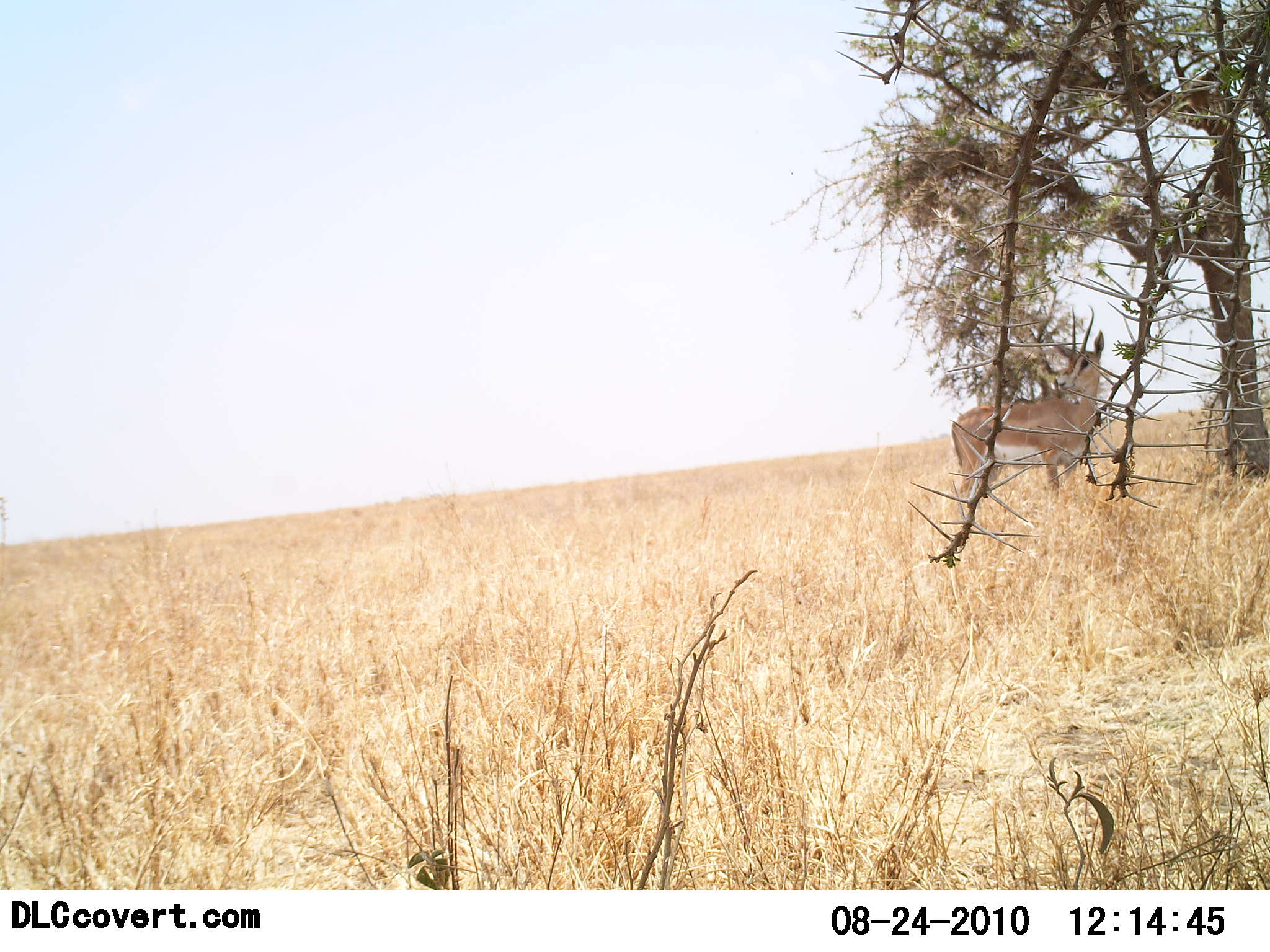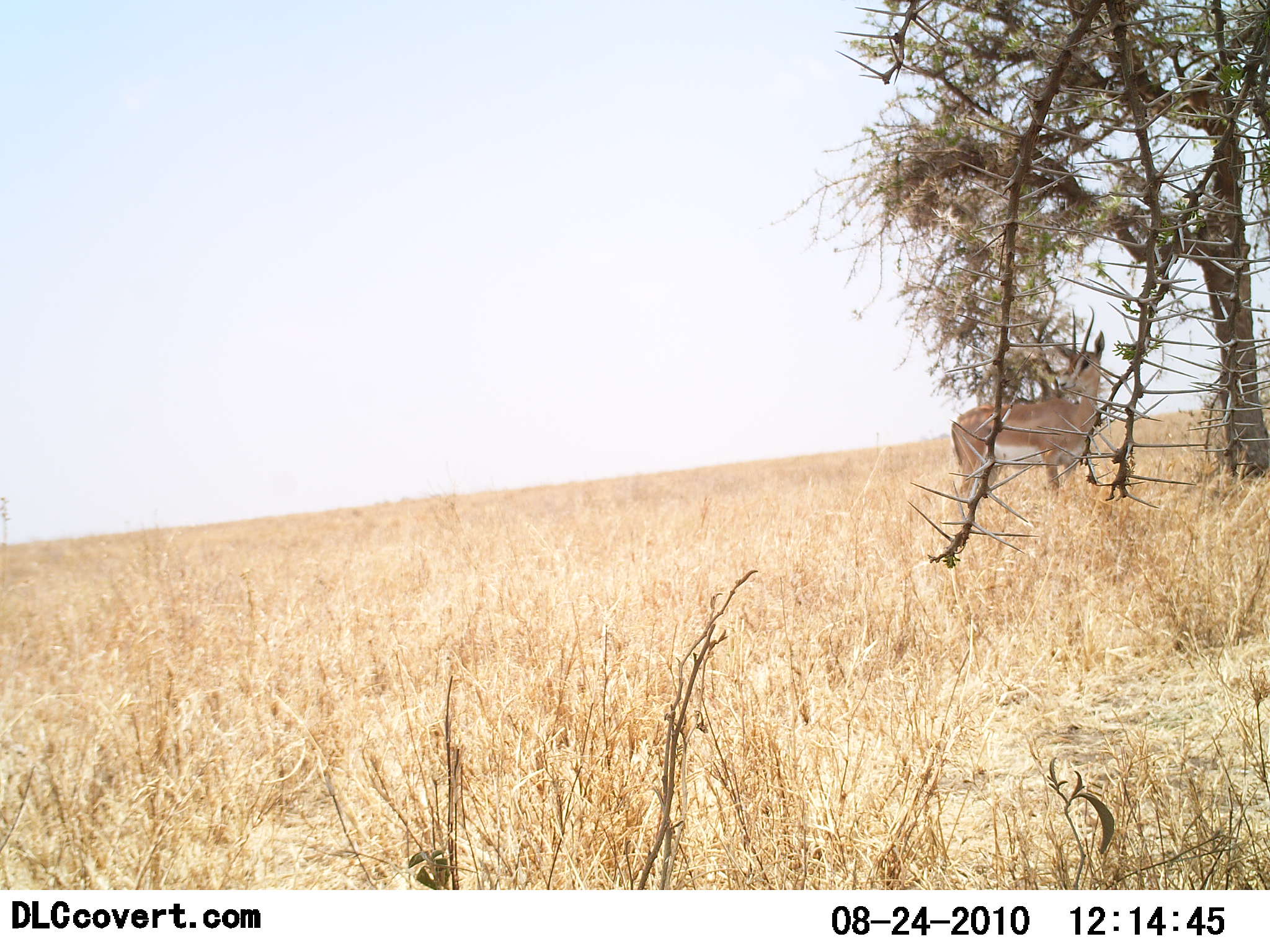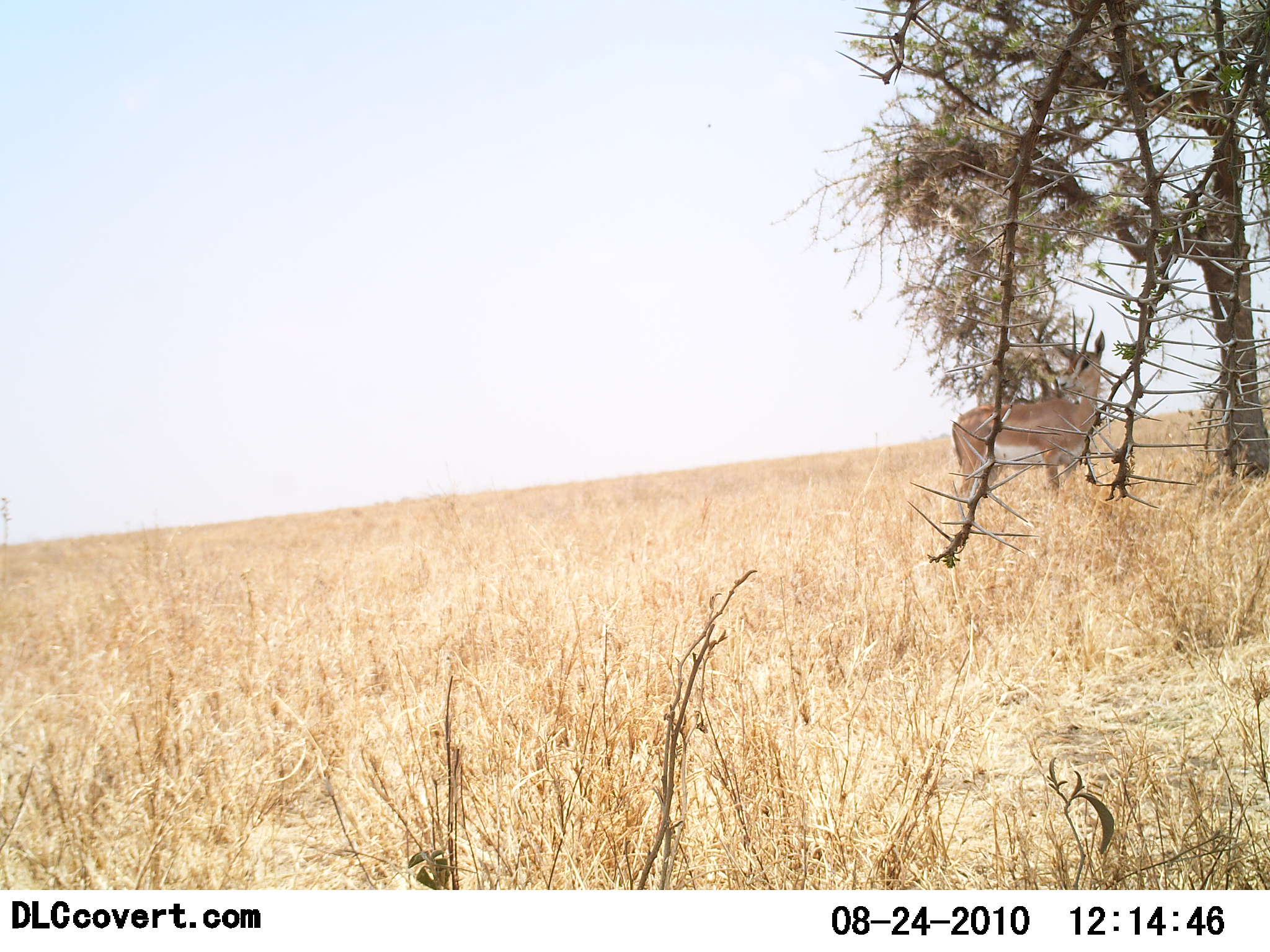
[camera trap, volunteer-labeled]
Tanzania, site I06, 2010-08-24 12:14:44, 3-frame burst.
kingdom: Animalia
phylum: Chordata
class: Mammalia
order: Artiodactyla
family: Bovidae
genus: Nanger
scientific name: Nanger granti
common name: grant's gazelle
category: gazellegrants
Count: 1.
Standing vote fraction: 100%.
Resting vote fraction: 0%.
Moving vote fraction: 0%.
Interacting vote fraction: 0%.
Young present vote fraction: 0%.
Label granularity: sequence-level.